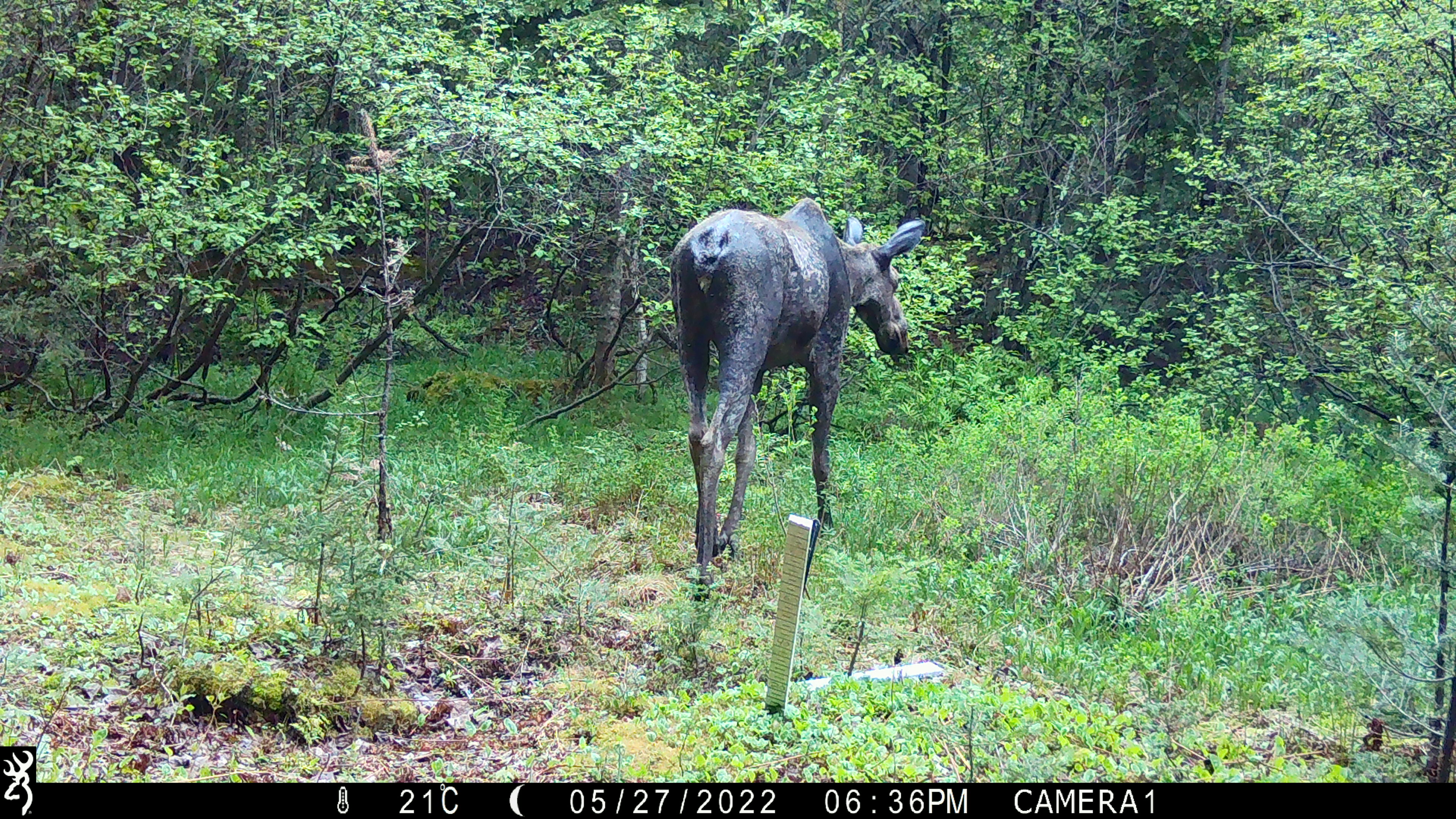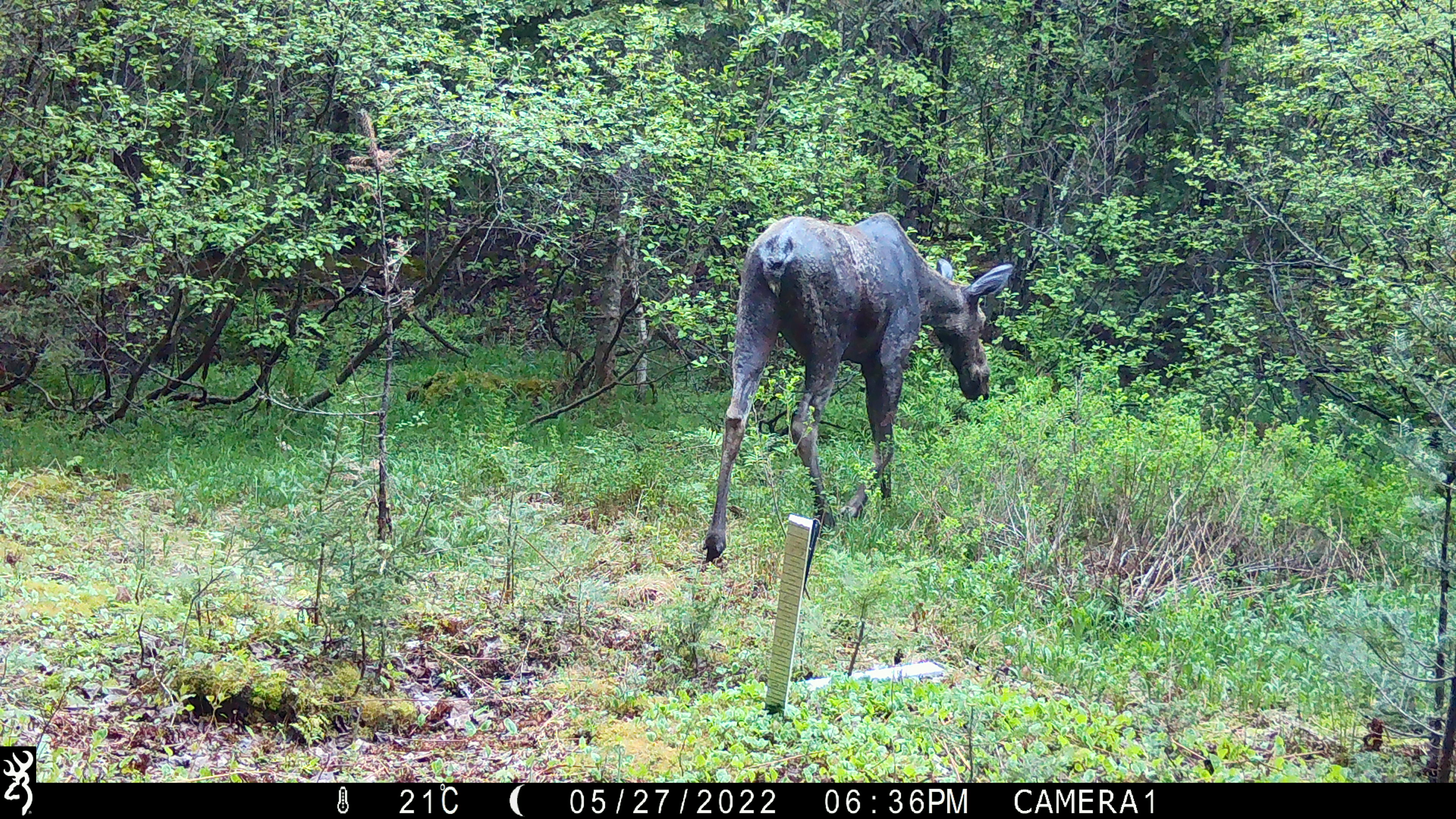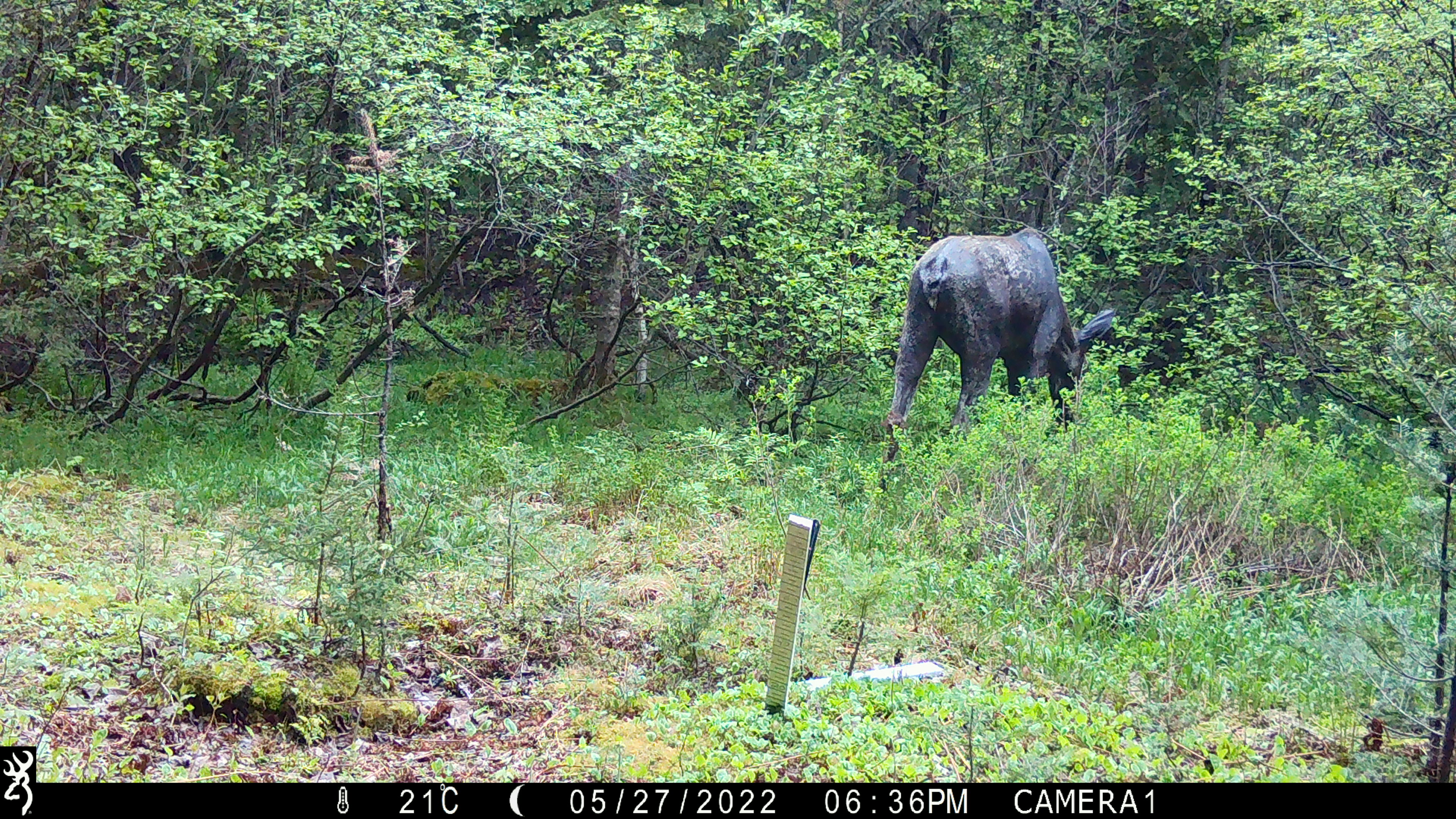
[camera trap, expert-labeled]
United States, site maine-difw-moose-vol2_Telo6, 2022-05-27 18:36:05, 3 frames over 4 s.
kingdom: Animalia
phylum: Chordata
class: Mammalia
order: Artiodactyla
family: Cervidae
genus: Alces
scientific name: Alces alces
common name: moose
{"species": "moose (Alces alces)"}